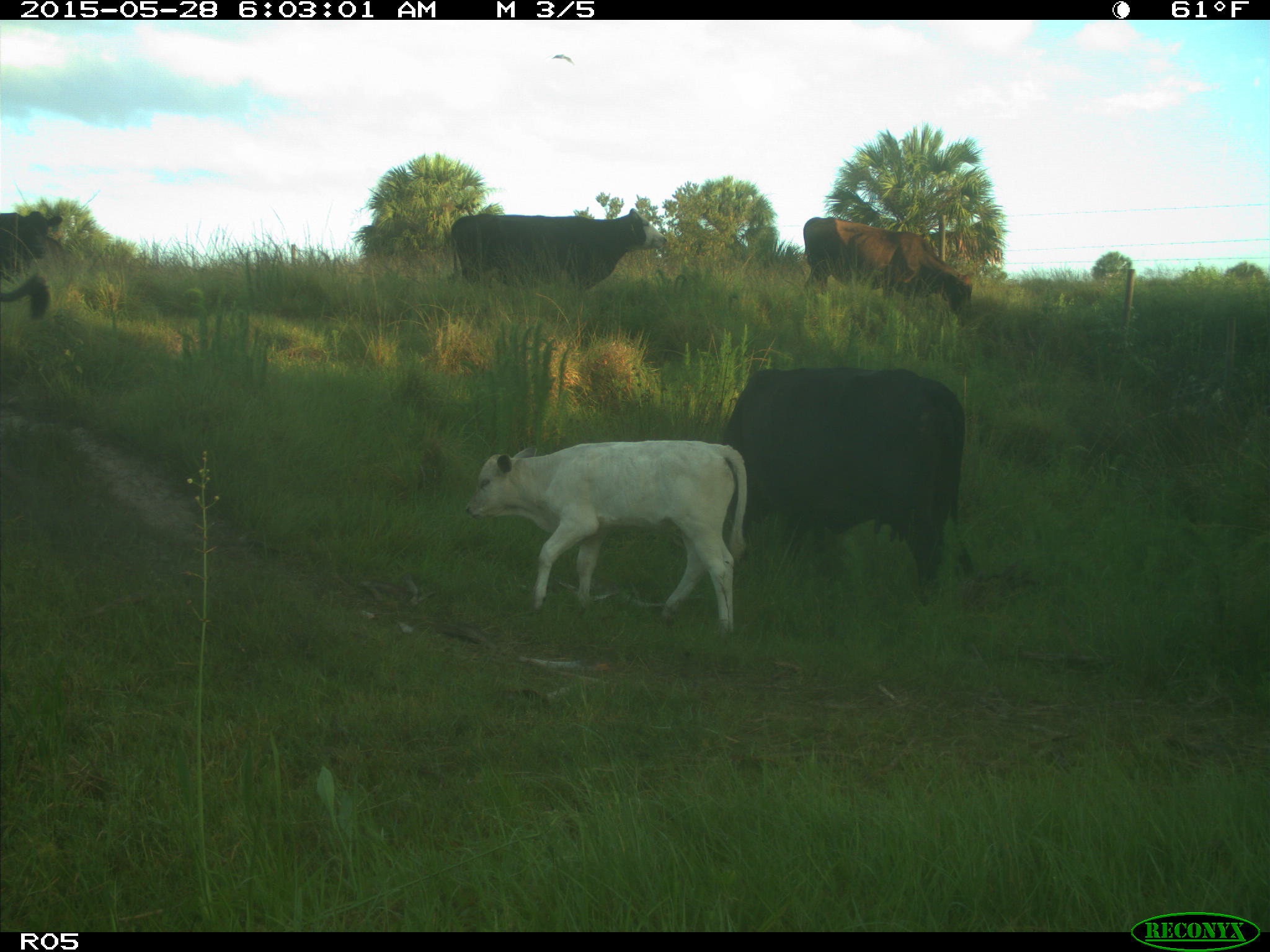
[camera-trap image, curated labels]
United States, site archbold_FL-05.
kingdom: Animalia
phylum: Chordata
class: Mammalia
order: Artiodactyla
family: Bovidae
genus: Bos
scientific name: Bos taurus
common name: domestic cow